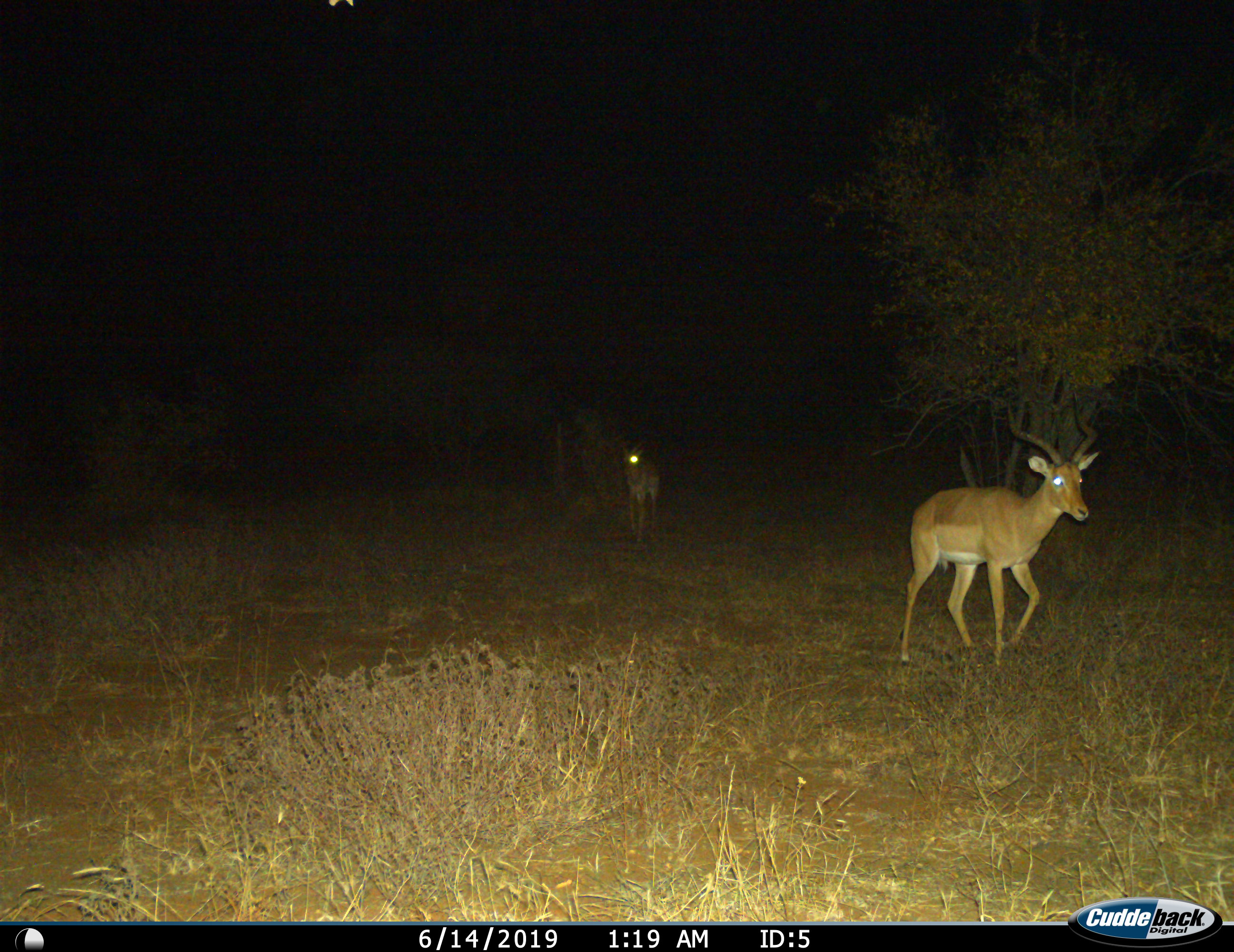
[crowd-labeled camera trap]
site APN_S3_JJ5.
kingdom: Animalia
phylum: Chordata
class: Mammalia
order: Artiodactyla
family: Bovidae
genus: Aepyceros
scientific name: Aepyceros melampus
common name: impala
Impala (Aepyceros melampus), count 2. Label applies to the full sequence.